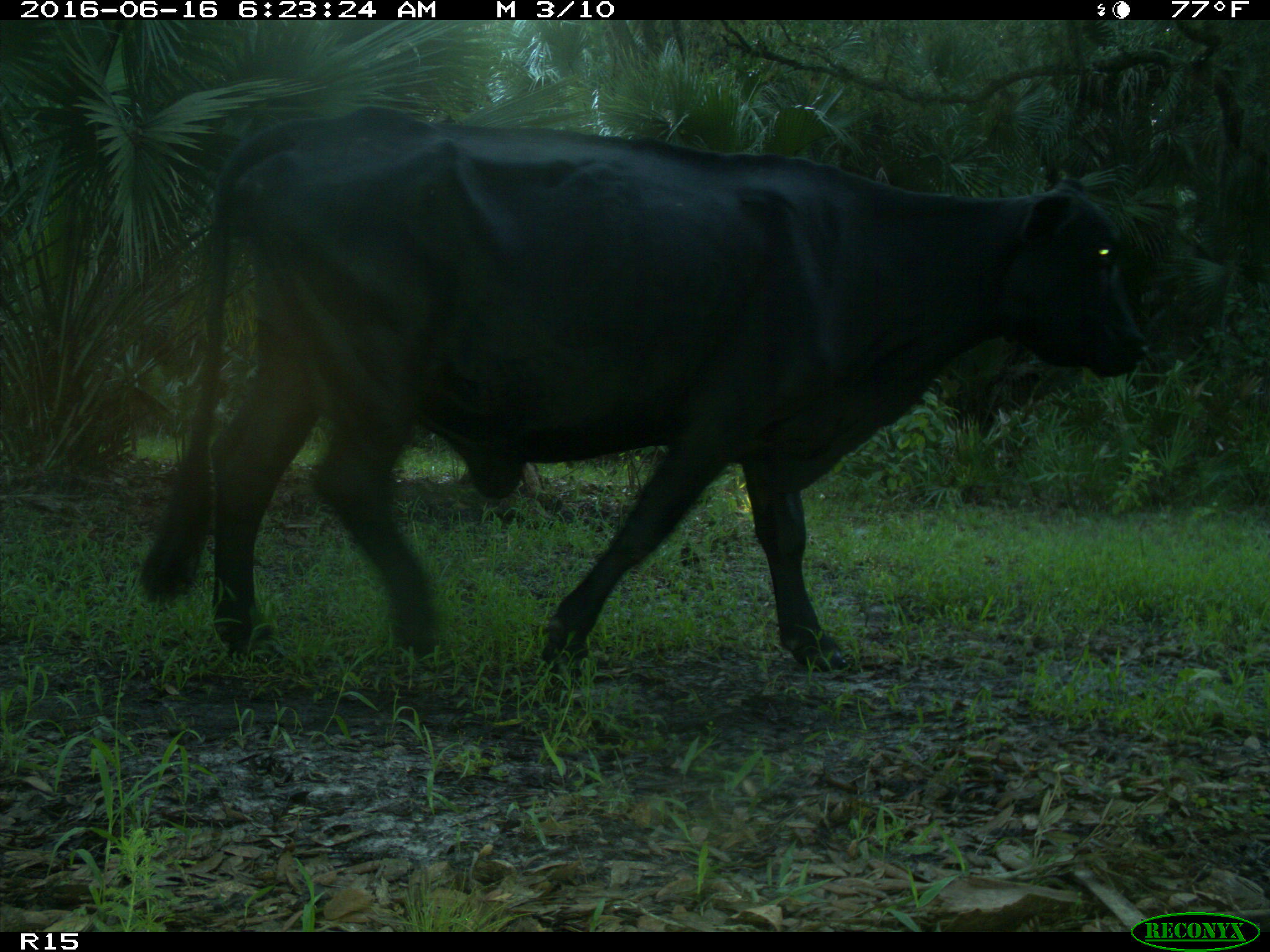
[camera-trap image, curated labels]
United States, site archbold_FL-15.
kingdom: Animalia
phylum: Chordata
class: Mammalia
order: Artiodactyla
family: Bovidae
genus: Bos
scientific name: Bos taurus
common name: domestic cow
Bos taurus (domestic cow).